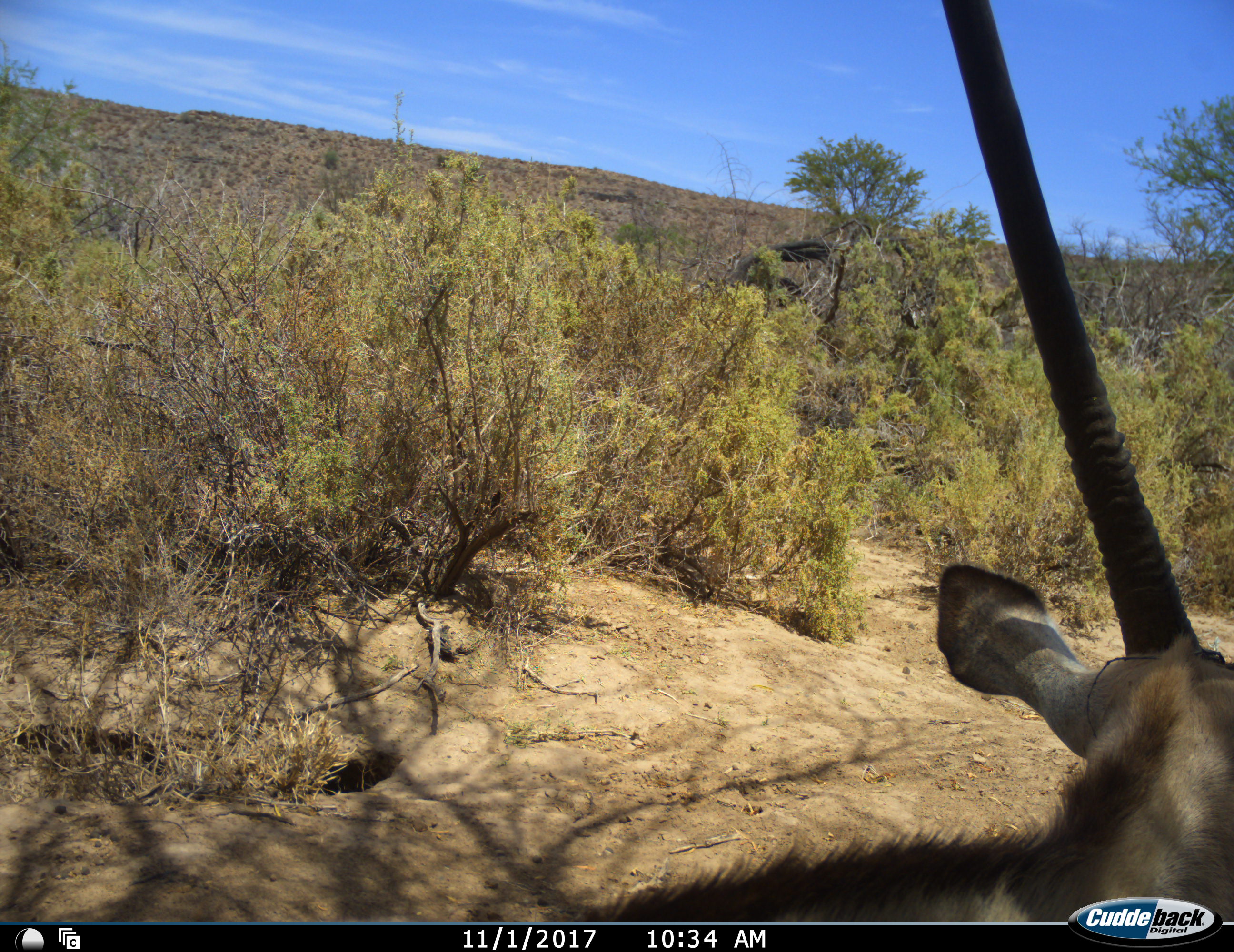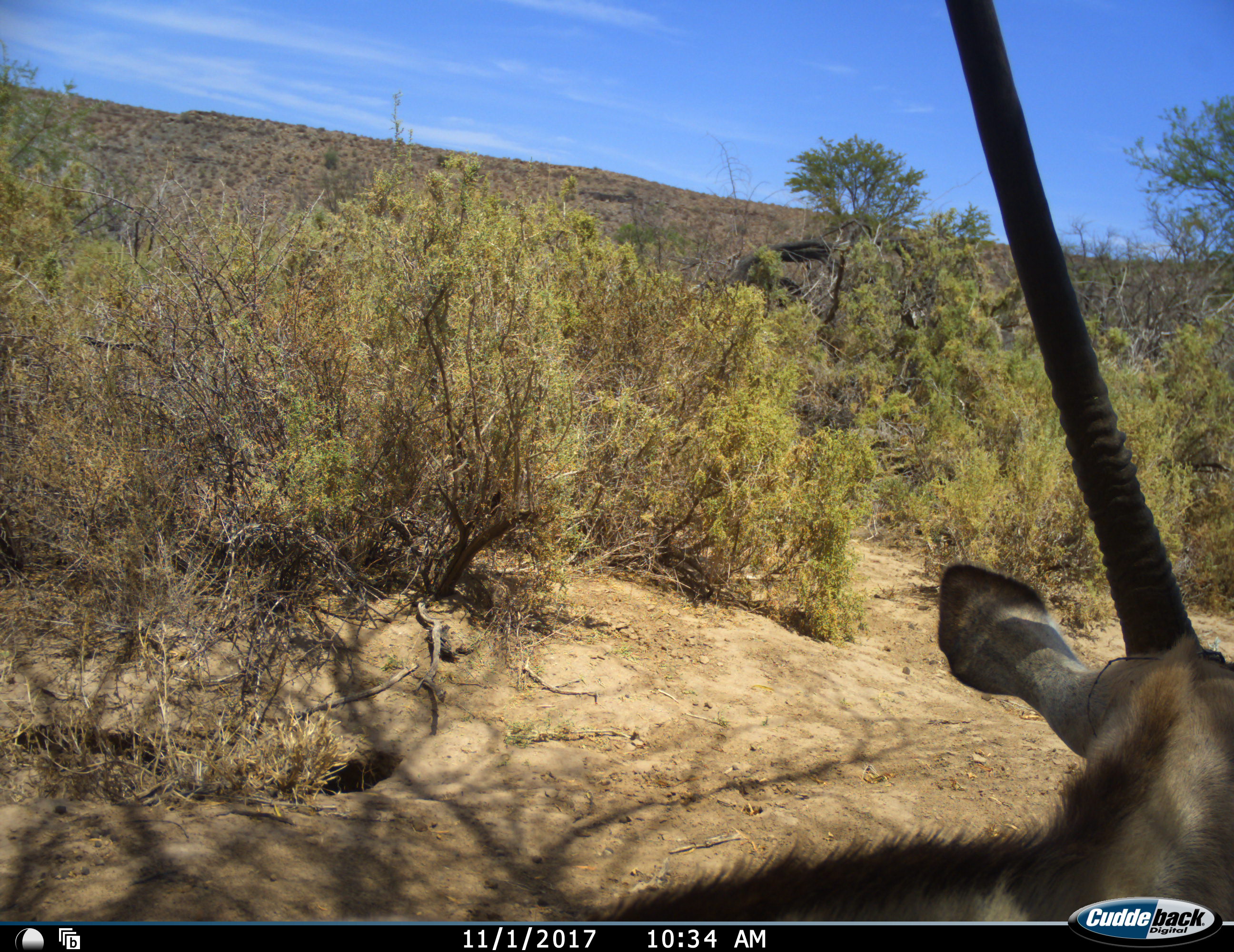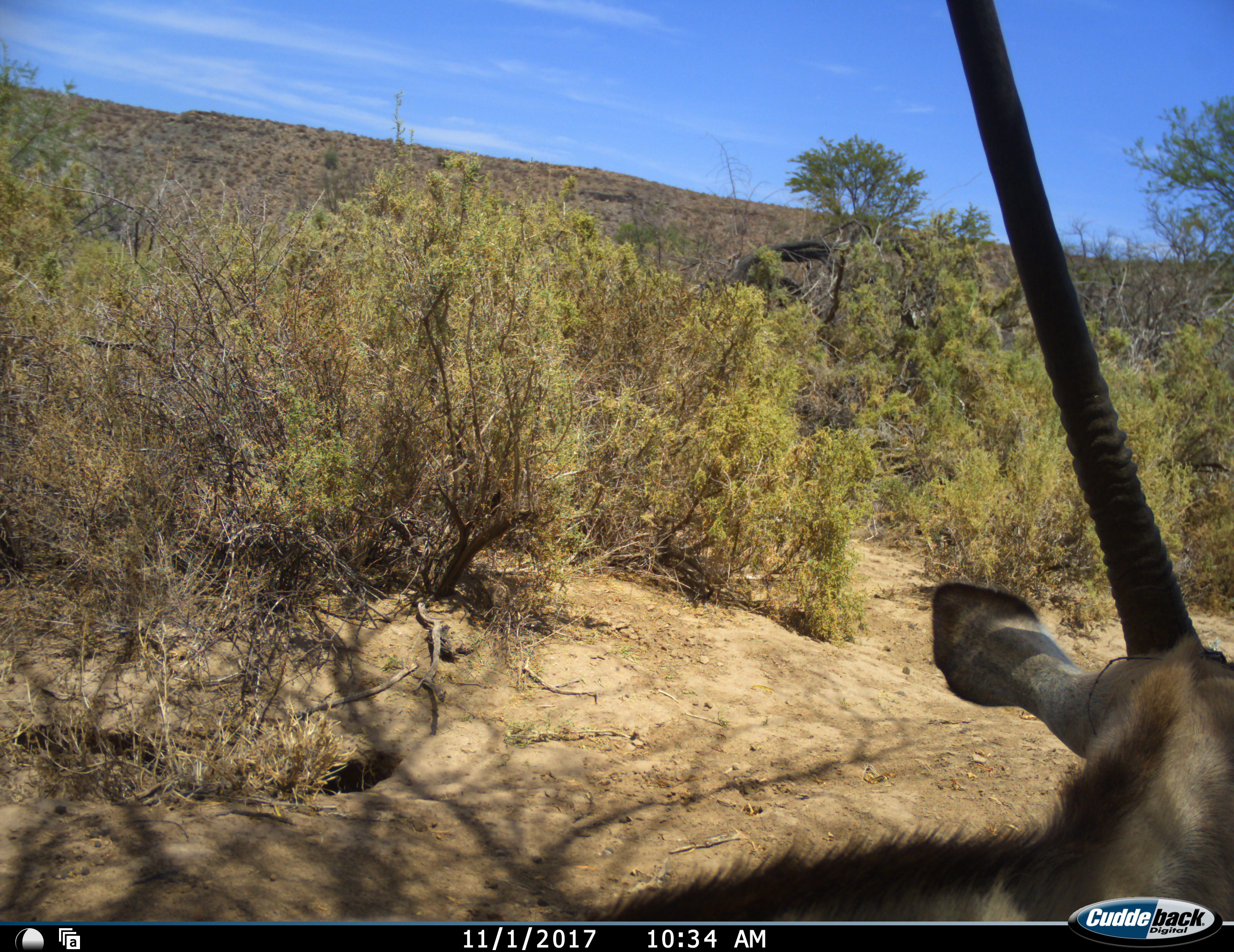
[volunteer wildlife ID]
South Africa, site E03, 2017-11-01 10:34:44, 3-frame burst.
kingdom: Animalia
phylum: Chordata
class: Mammalia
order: Artiodactyla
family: Bovidae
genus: Oryx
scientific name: Oryx gazella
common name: gemsbok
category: gemsbokoryx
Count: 1.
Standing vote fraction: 60%.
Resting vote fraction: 40%.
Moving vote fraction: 10%.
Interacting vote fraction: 0%.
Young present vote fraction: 0%.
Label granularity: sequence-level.